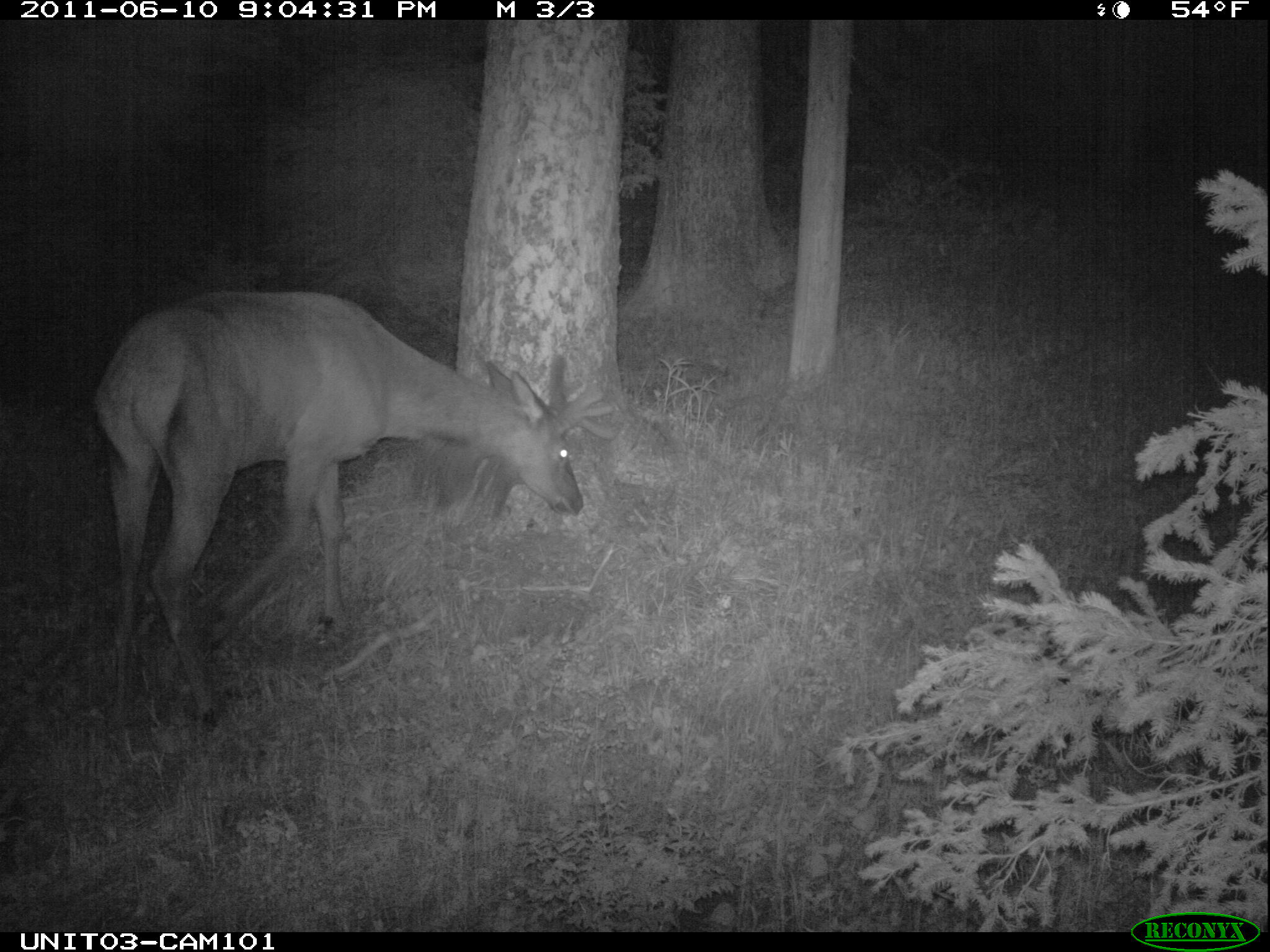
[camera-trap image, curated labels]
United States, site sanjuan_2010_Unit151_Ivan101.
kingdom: Animalia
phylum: Chordata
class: Mammalia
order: Artiodactyla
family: Cervidae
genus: Cervus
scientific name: Cervus elaphus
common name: red deer